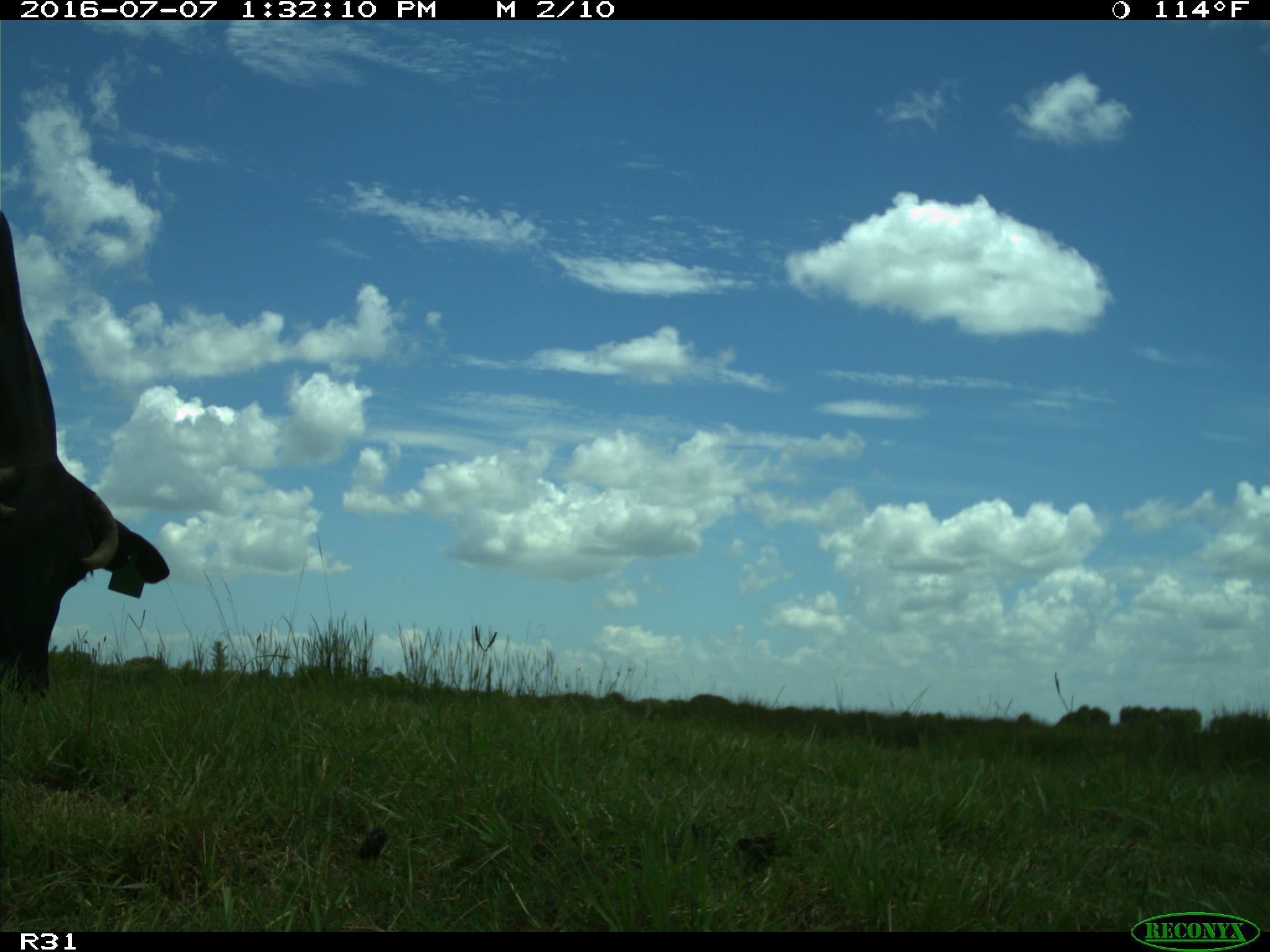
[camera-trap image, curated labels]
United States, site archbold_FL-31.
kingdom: Animalia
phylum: Chordata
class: Mammalia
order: Artiodactyla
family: Bovidae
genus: Bos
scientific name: Bos taurus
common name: domestic cow